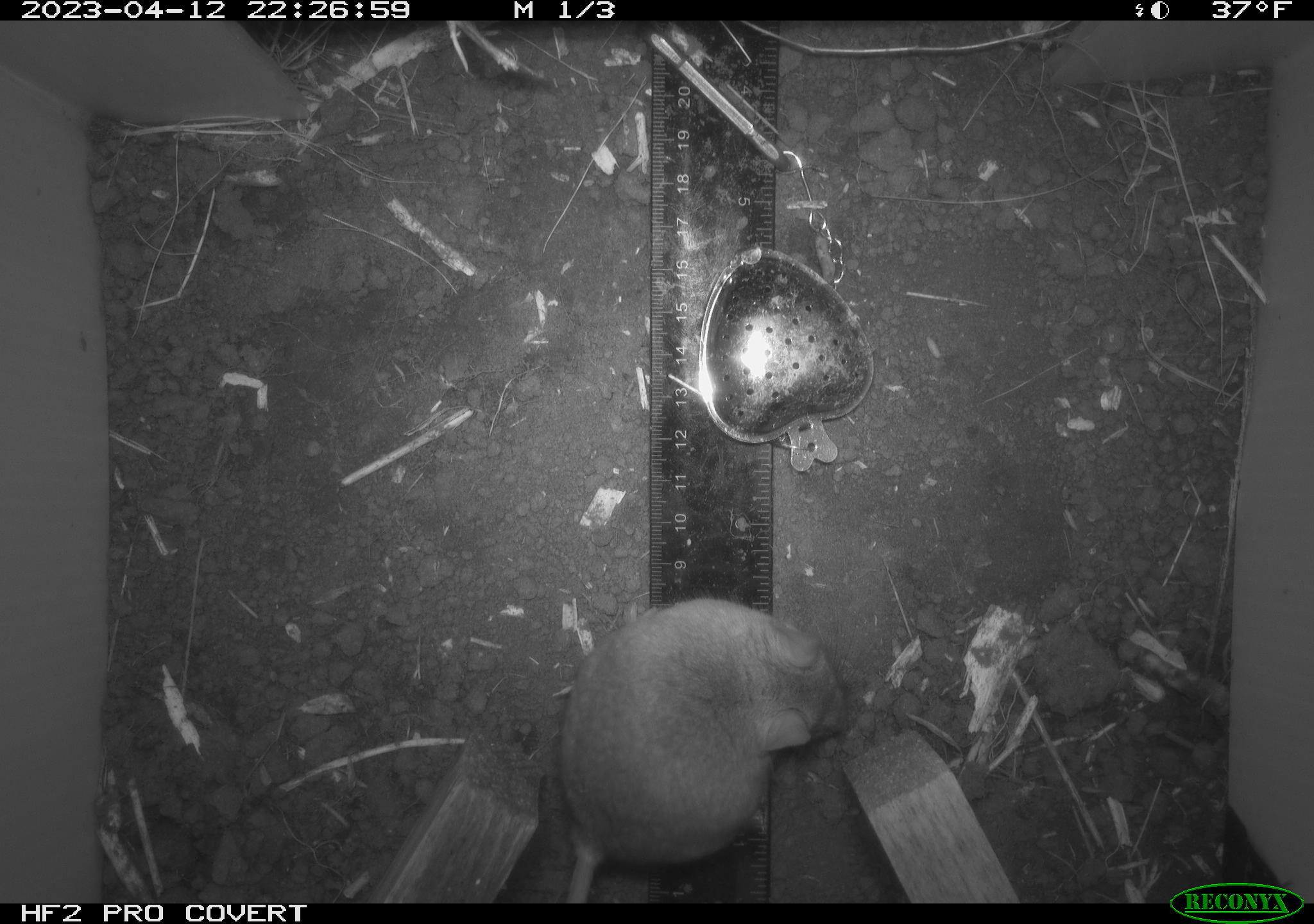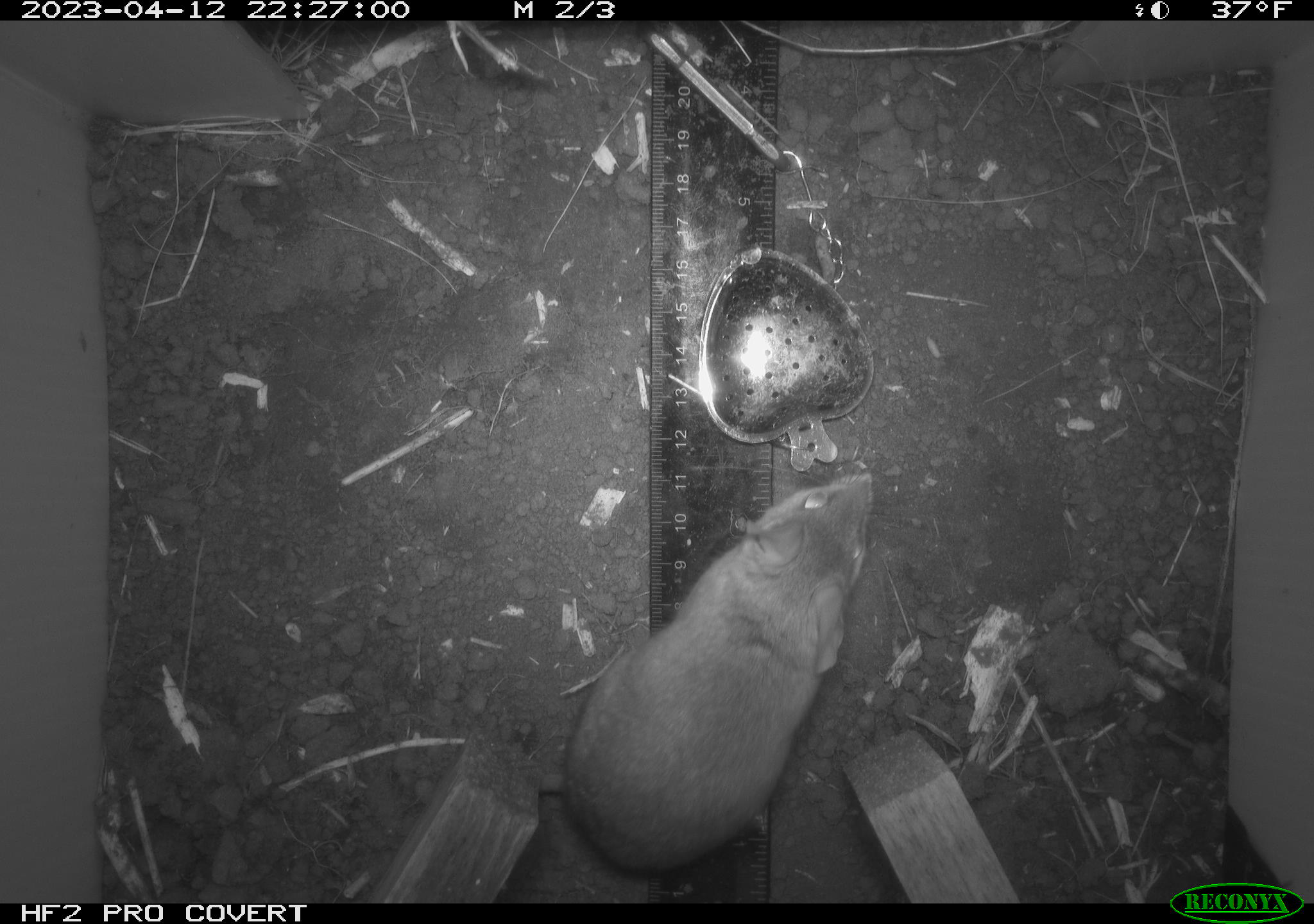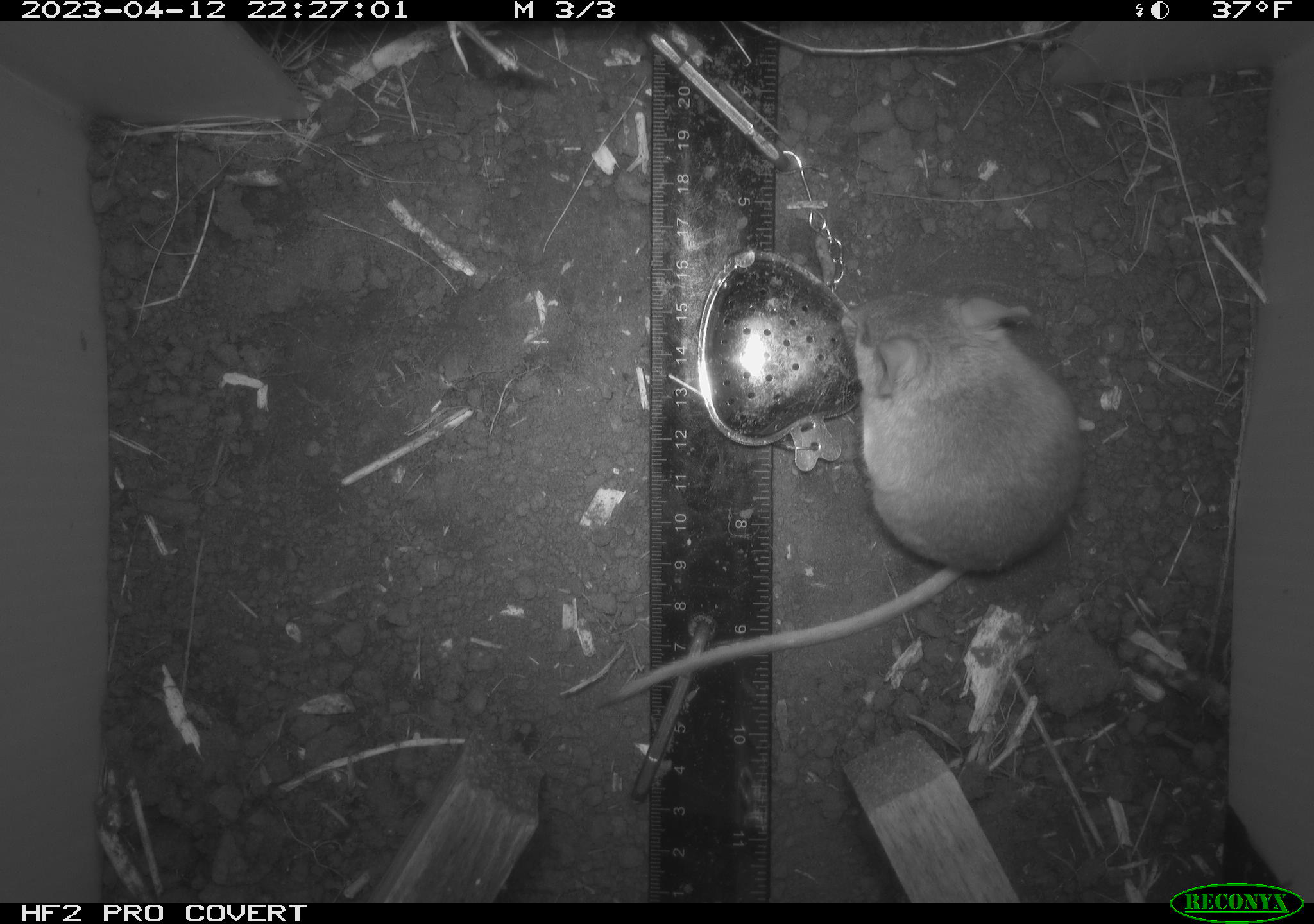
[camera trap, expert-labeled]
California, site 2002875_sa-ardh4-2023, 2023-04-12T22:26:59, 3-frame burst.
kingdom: Animalia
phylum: Chordata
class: Mammalia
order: Rodentia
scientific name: Rodentia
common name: mouse species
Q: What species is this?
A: Mouse species (Rodentia).